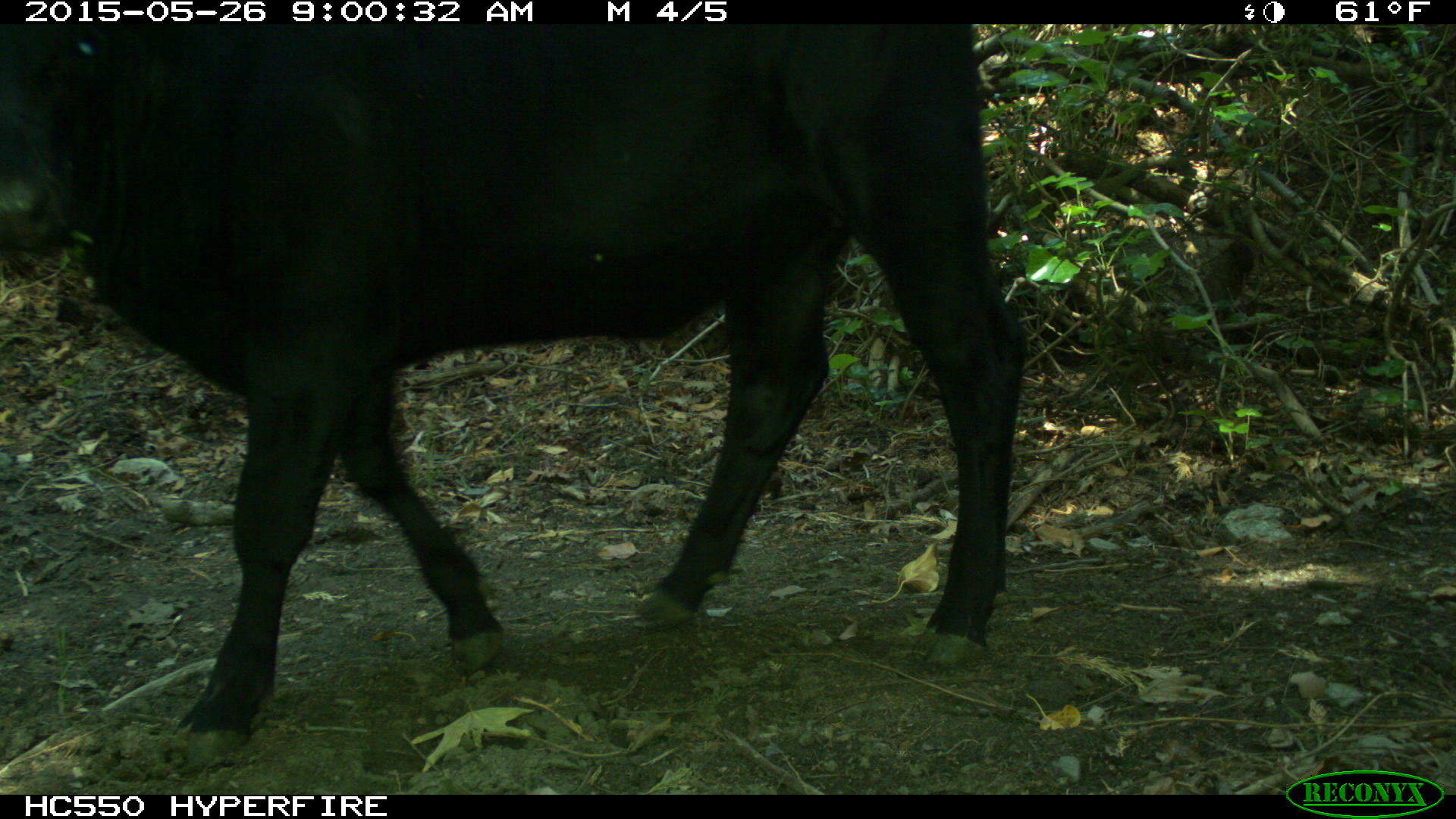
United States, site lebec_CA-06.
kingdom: Animalia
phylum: Chordata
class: Mammalia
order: Artiodactyla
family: Bovidae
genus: Bos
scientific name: Bos taurus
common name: domestic cow